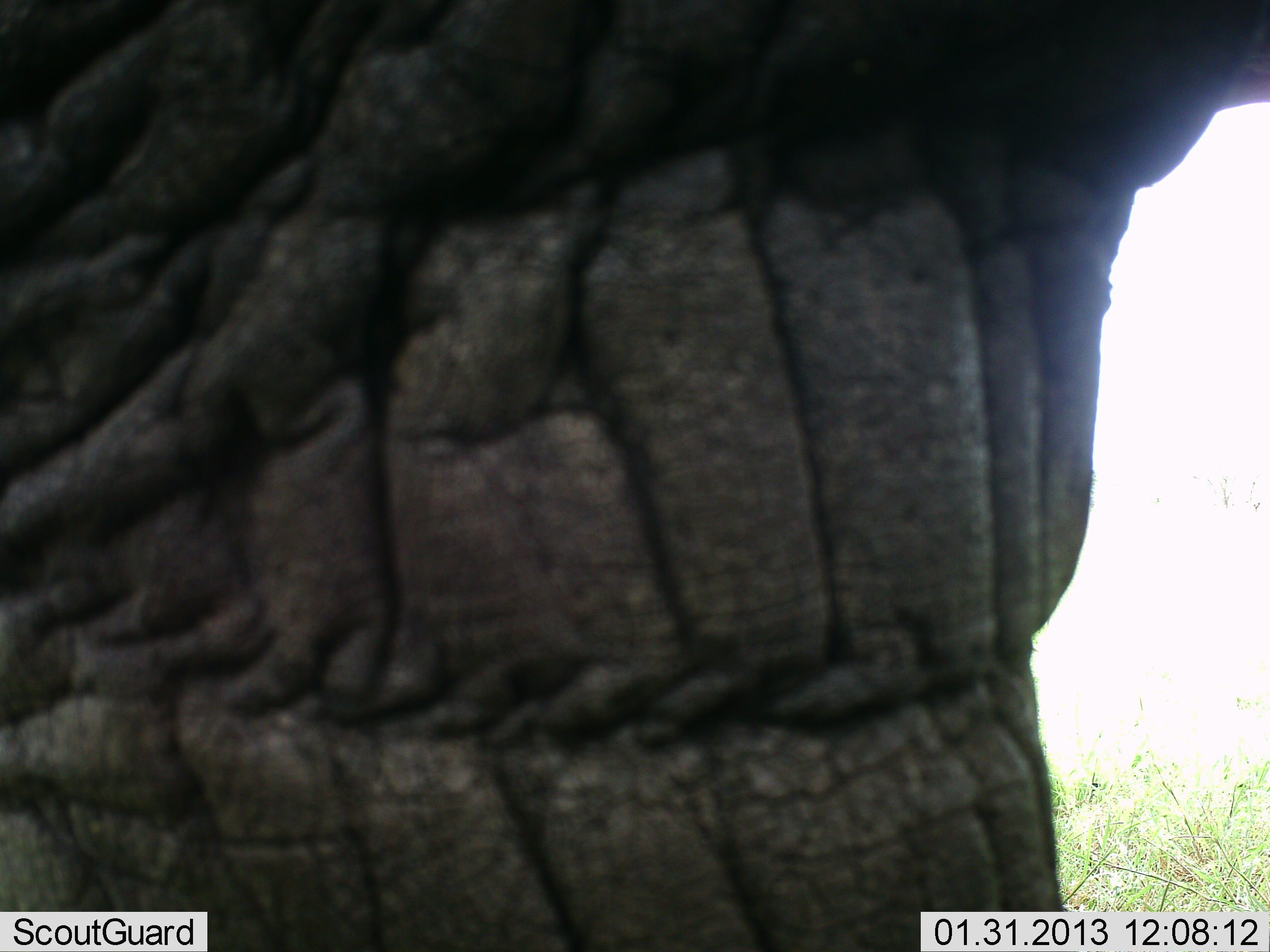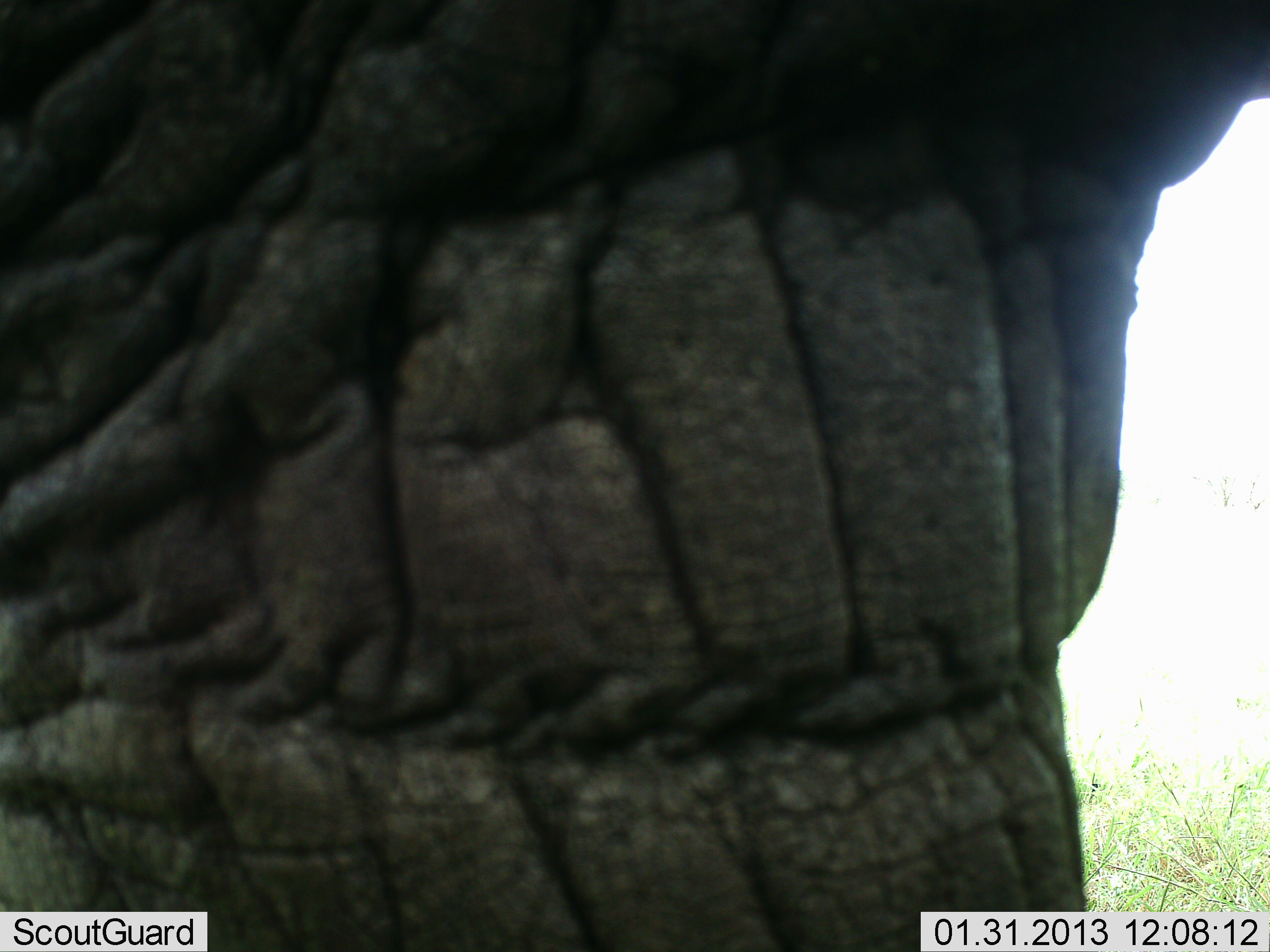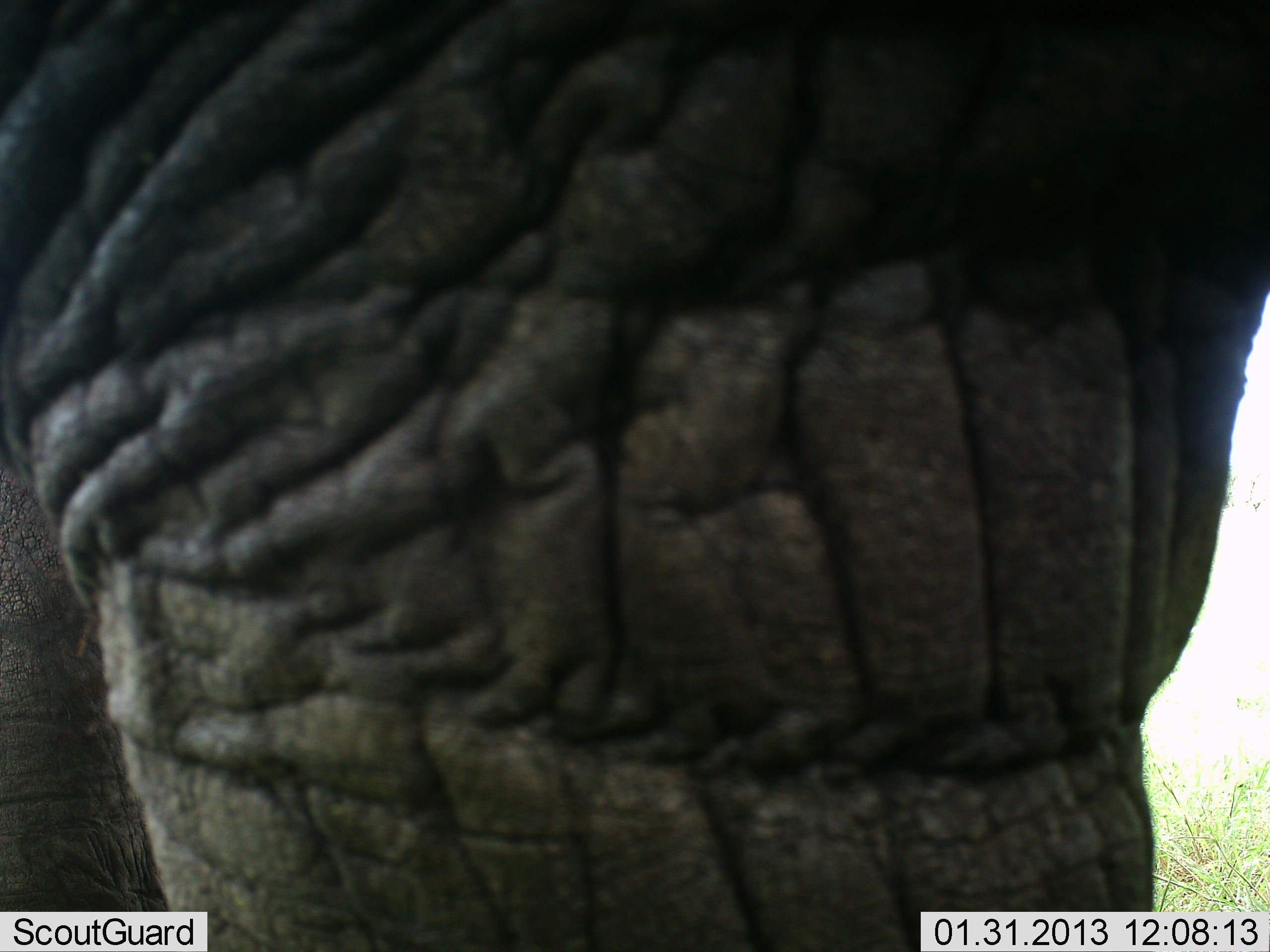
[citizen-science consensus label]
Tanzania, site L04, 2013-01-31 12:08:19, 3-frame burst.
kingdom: Animalia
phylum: Chordata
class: Mammalia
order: Proboscidea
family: Elephantidae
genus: Loxodonta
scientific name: Loxodonta africana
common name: african bush elephant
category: elephant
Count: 1.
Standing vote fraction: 81%.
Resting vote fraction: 0%.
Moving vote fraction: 19%.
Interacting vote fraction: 3%.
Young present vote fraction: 0%.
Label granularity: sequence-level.